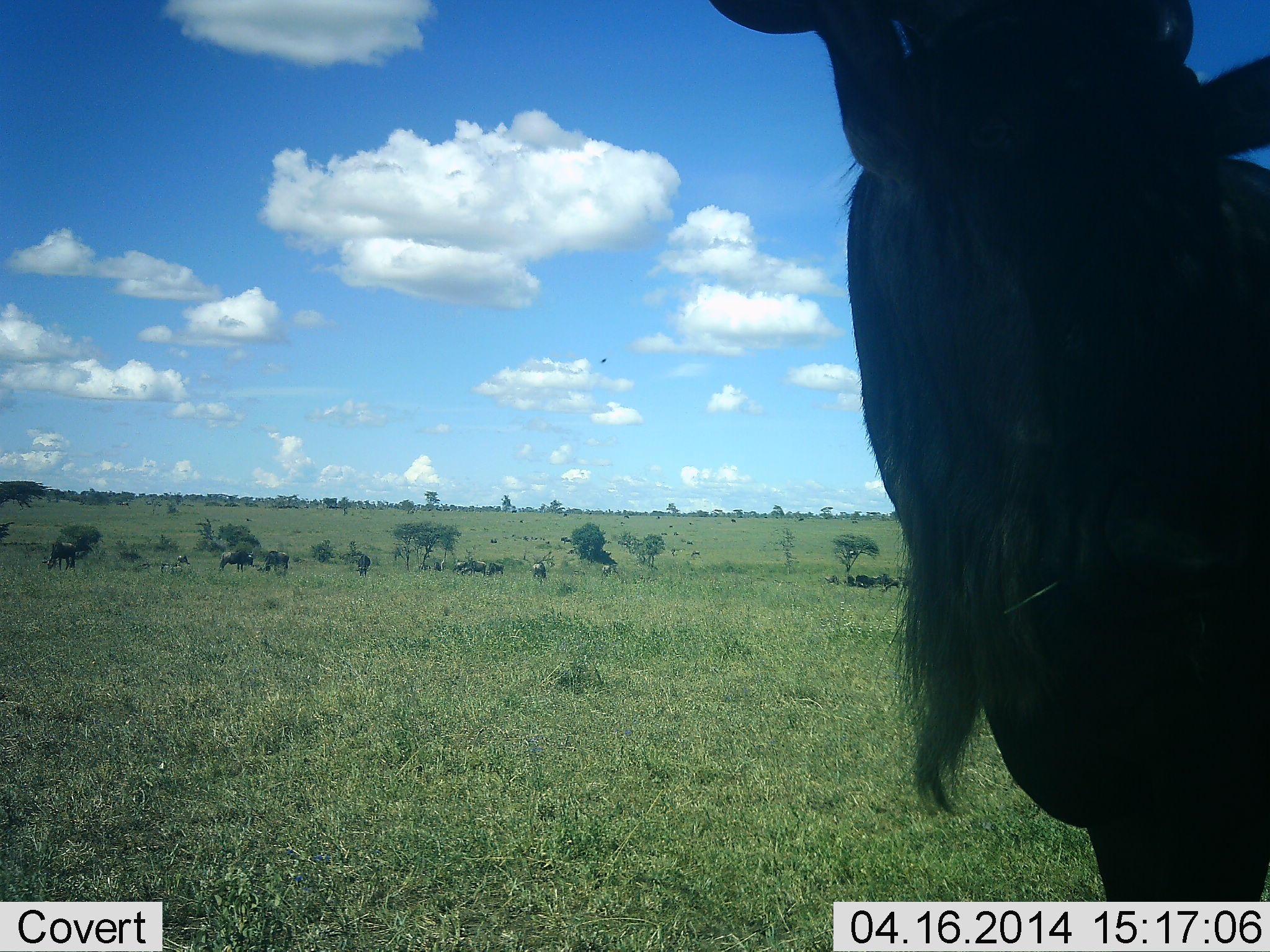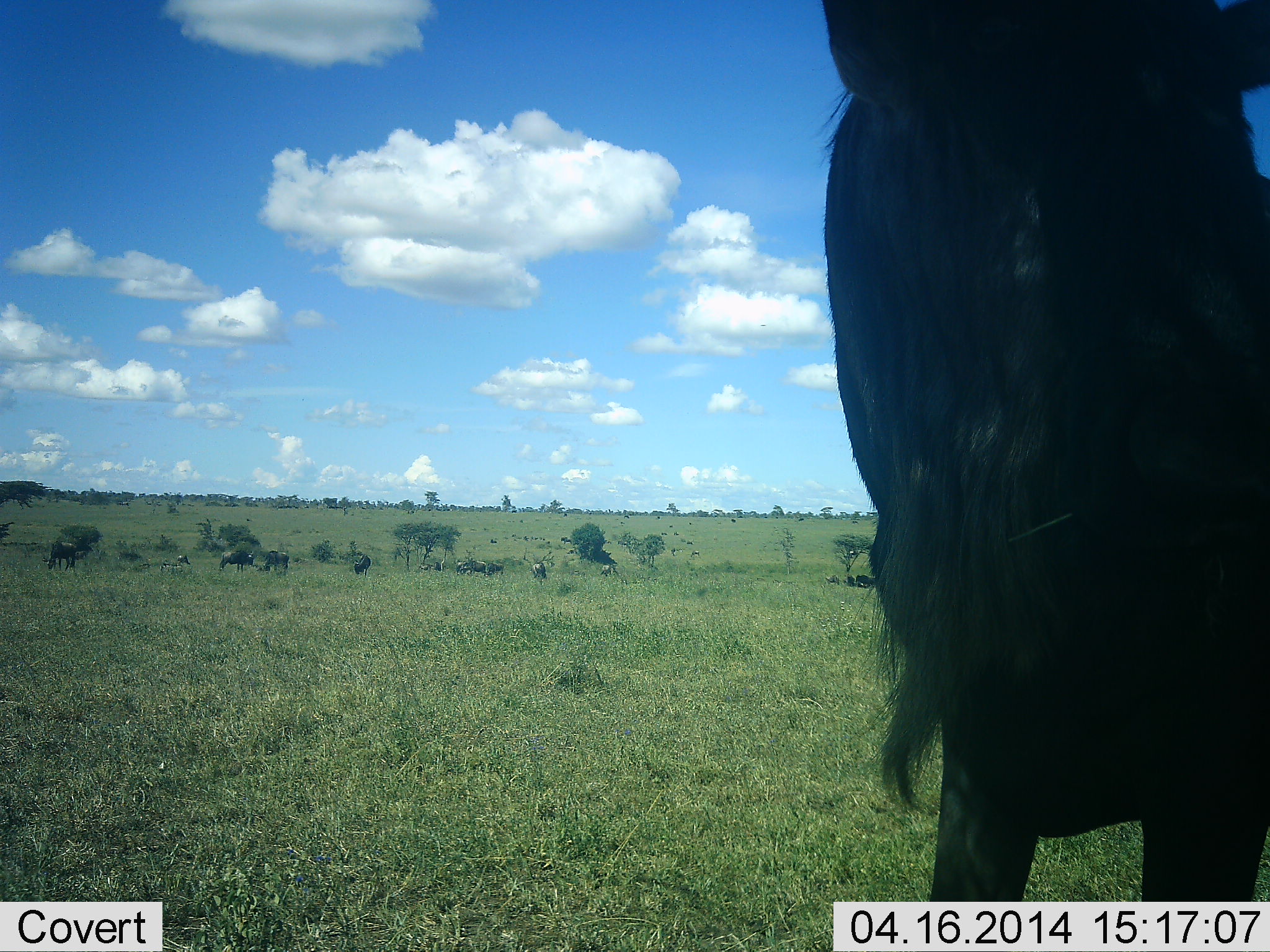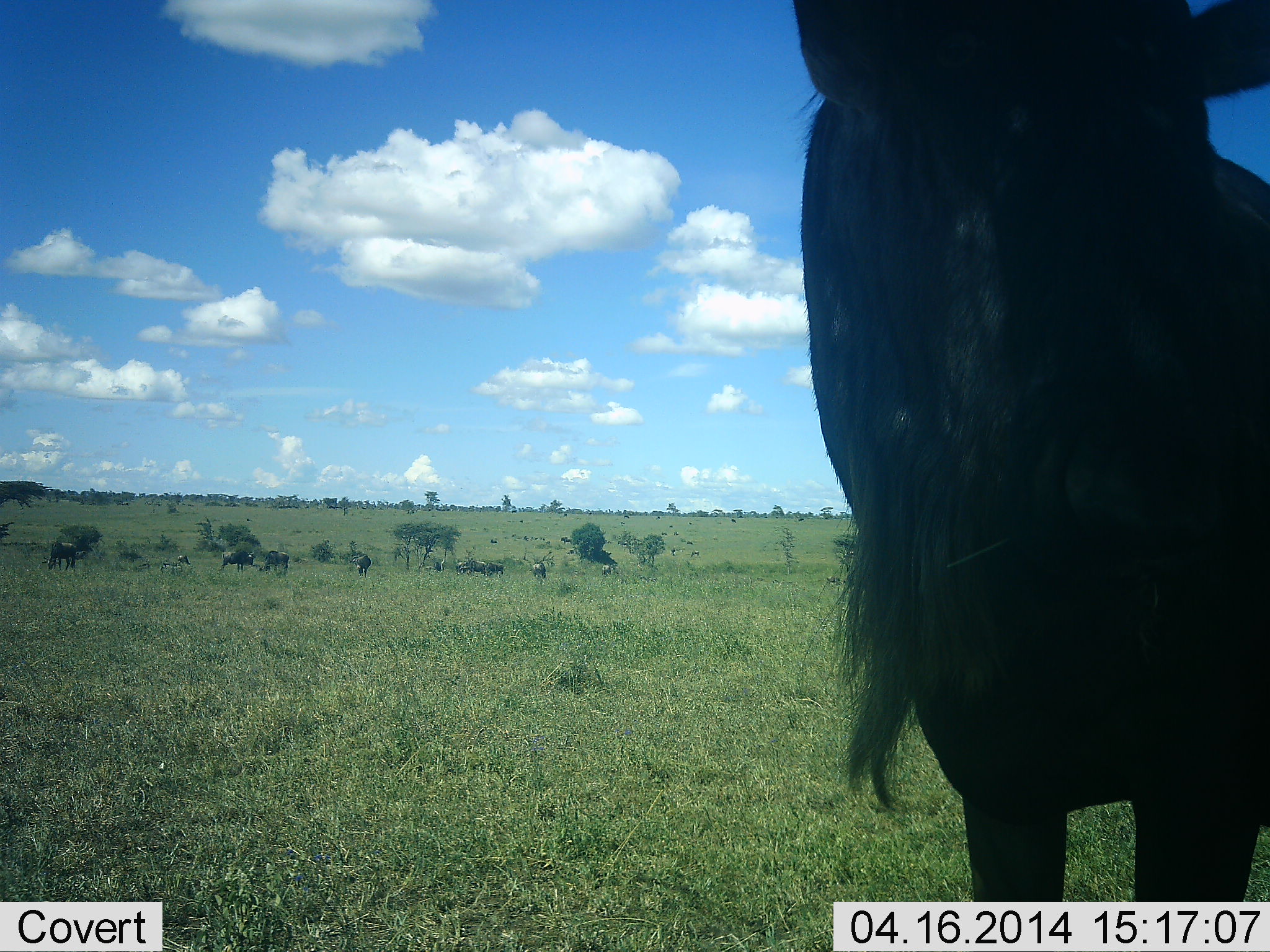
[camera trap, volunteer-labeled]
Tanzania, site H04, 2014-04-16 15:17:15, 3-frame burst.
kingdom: Animalia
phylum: Chordata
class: Mammalia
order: Artiodactyla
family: Bovidae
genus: Connochaetes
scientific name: Connochaetes taurinus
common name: blue wildebeest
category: wildebeest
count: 10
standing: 90%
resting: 0%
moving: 0%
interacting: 0%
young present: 0%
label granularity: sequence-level